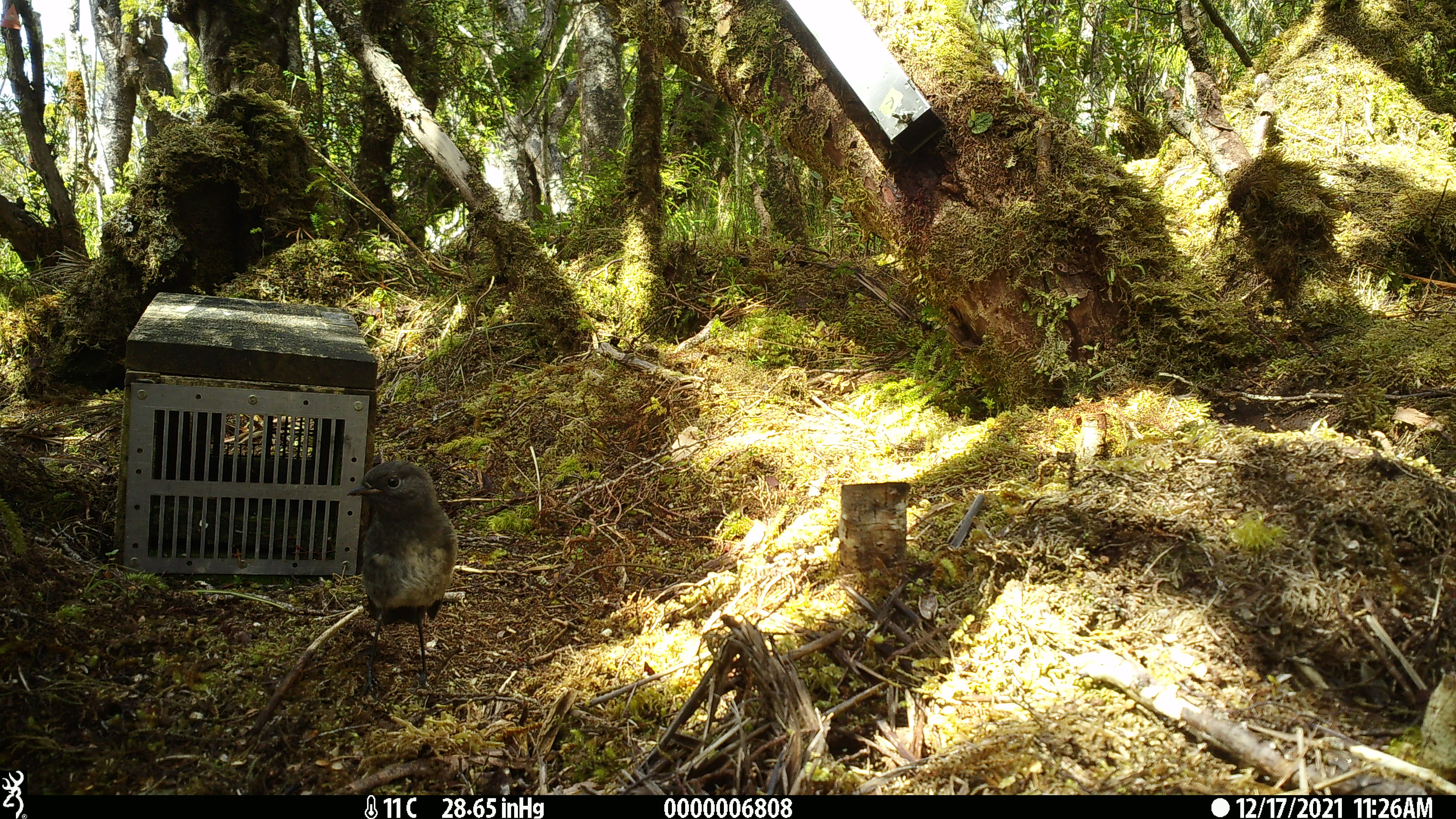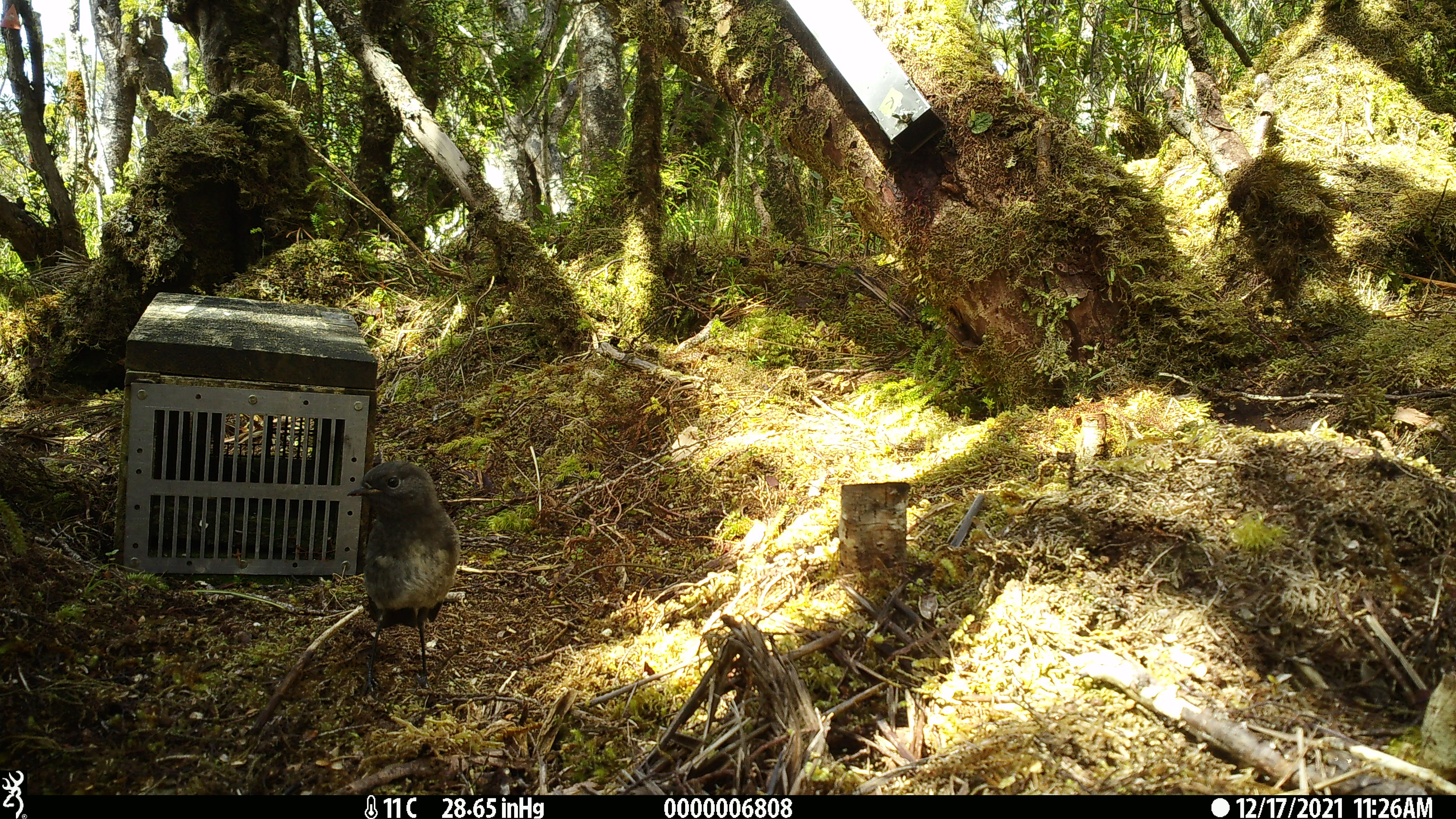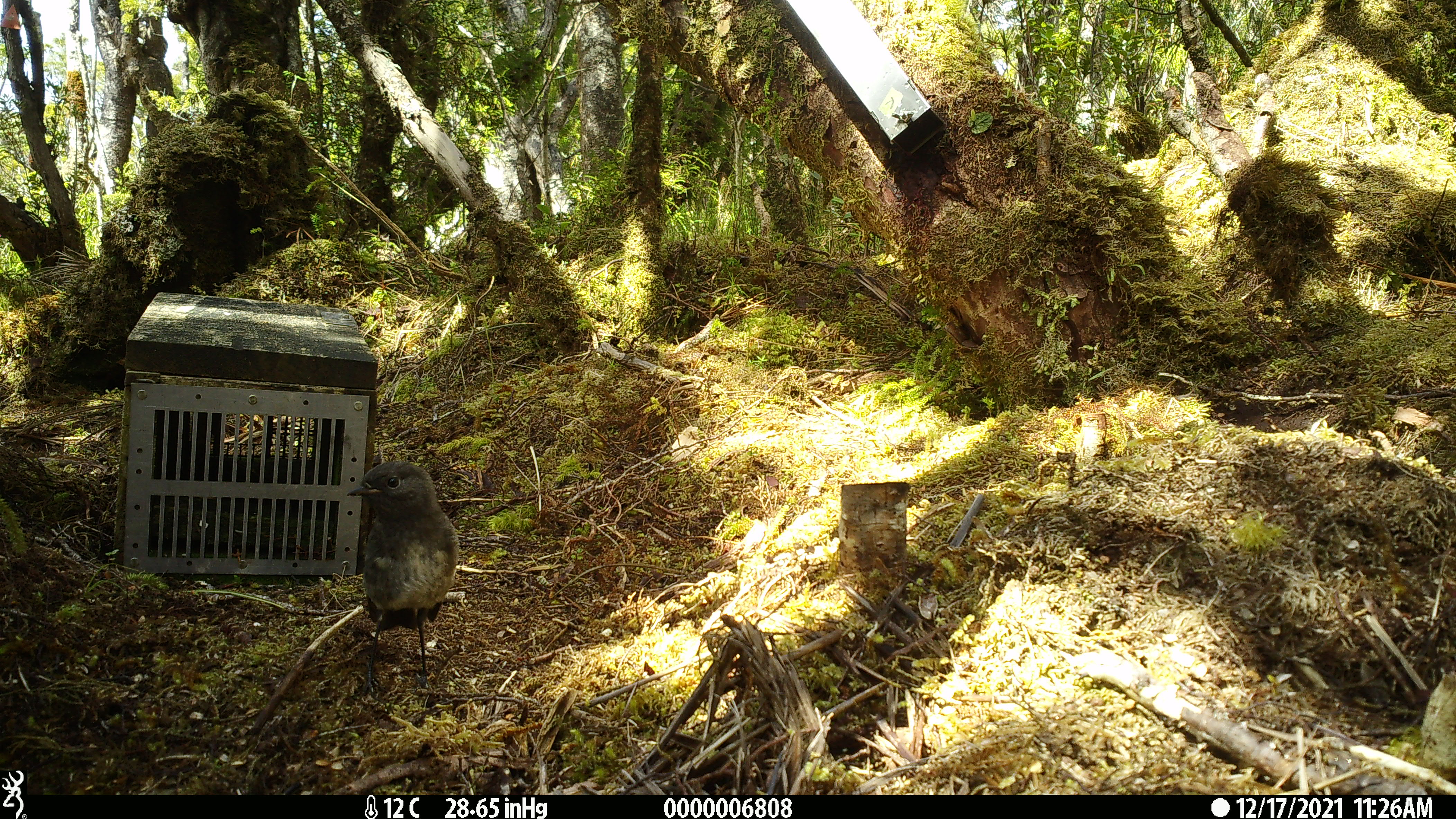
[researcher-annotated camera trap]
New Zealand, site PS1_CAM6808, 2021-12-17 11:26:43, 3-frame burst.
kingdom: Animalia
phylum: Chordata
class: Aves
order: Passeriformes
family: Petroicidae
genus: Petroica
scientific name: Petroica australis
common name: new zealand robin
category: robin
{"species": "robin (new zealand robin) (Petroica australis)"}